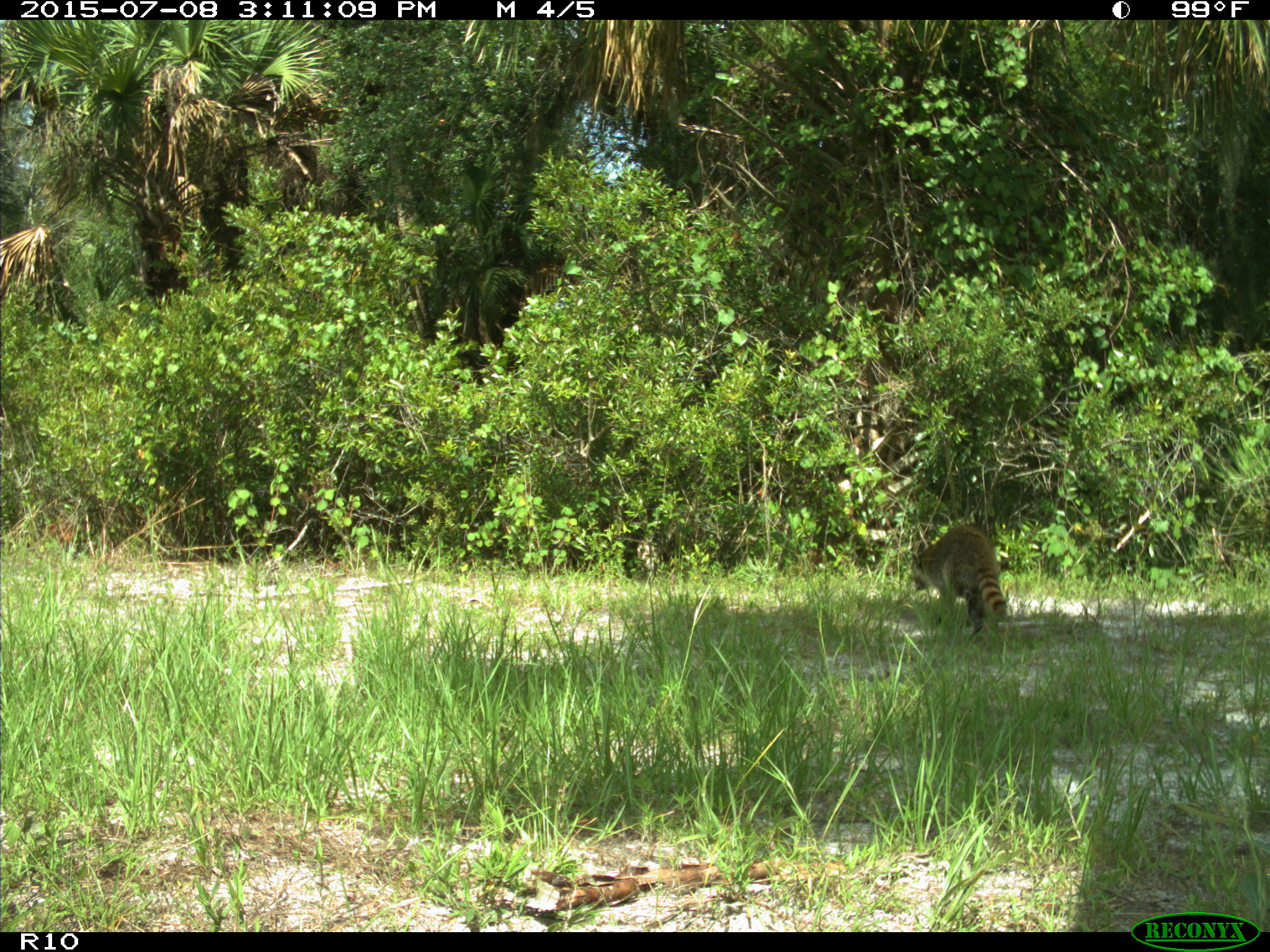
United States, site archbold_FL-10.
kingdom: Animalia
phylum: Chordata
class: Mammalia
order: Carnivora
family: Procyonidae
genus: Procyon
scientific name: Procyon lotor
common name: common raccoon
Procyon lotor (common raccoon).